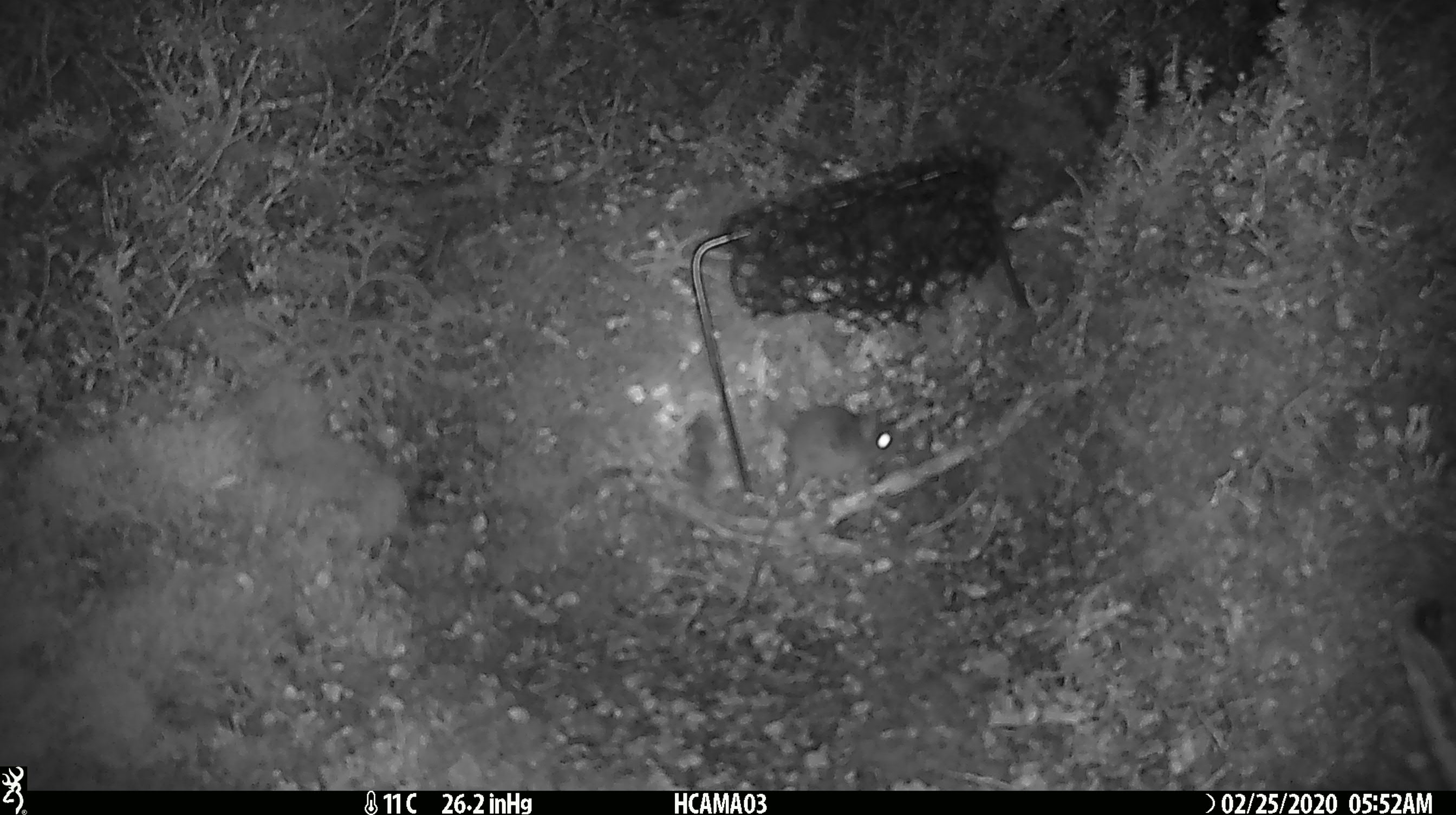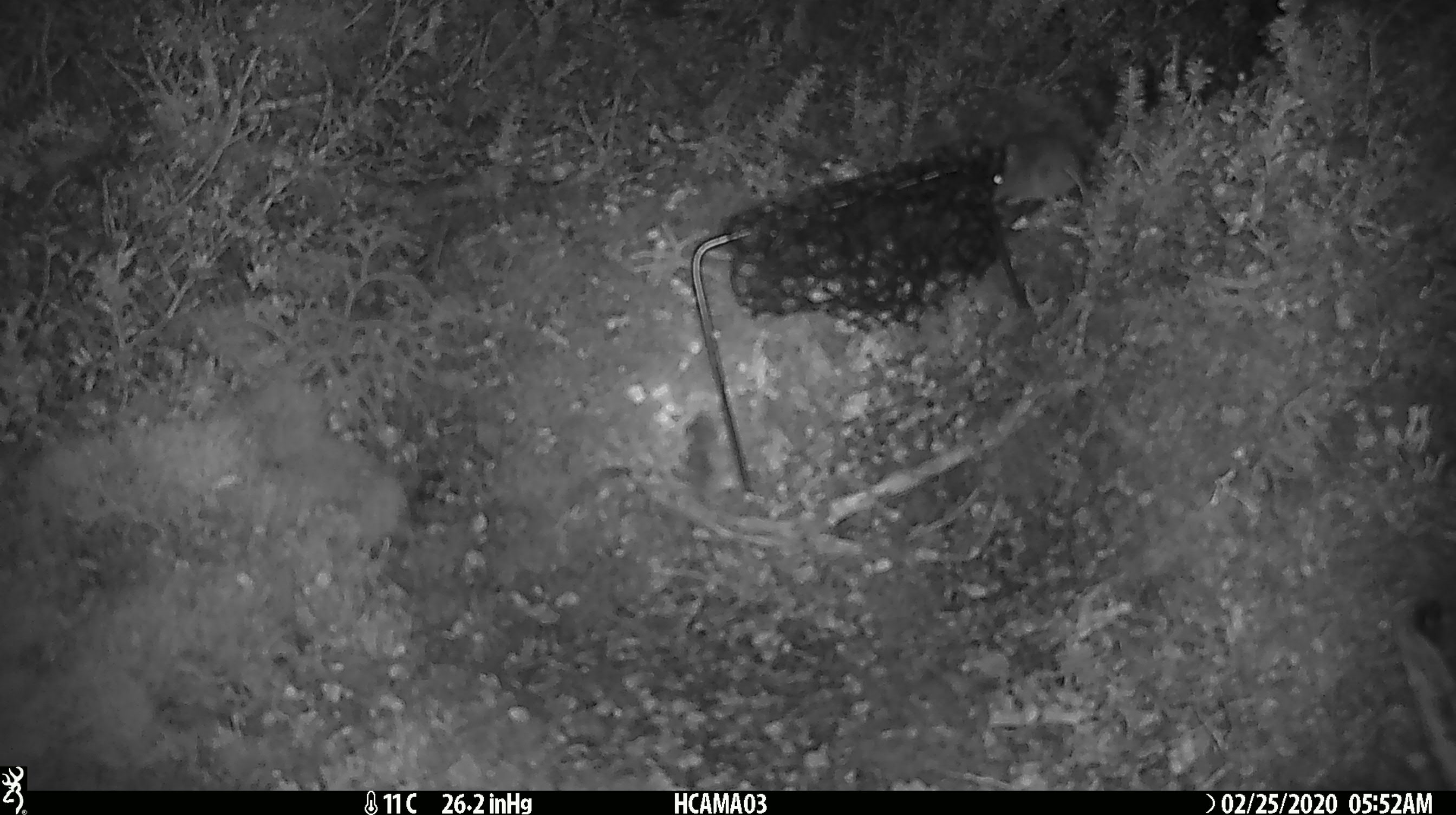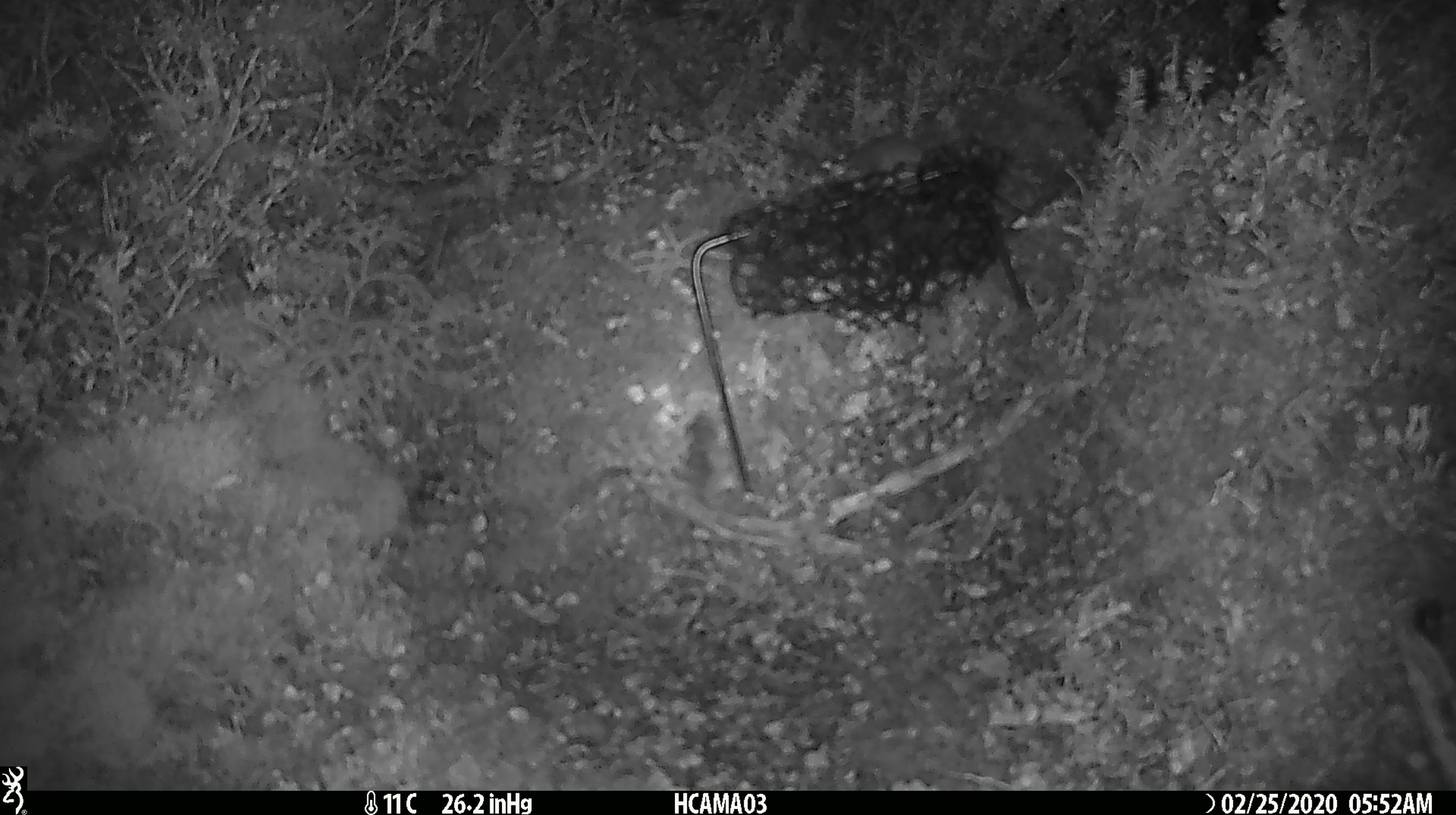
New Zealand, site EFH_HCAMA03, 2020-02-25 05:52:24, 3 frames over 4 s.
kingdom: Animalia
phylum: Chordata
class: Mammalia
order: Rodentia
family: Muridae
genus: Mus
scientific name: Mus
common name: mouse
Mouse (Mus).